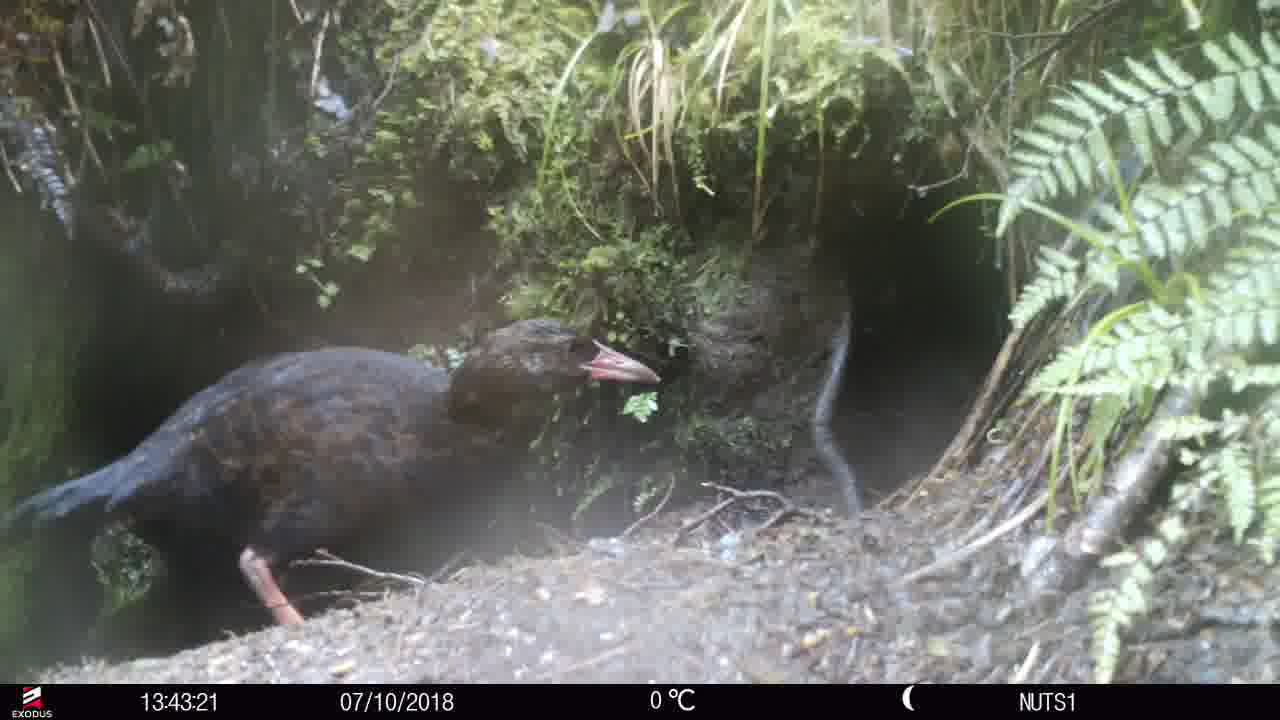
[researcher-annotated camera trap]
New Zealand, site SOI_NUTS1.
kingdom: Animalia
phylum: Chordata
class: Aves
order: Gruiformes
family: Rallidae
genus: Gallirallus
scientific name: Gallirallus australis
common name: weka